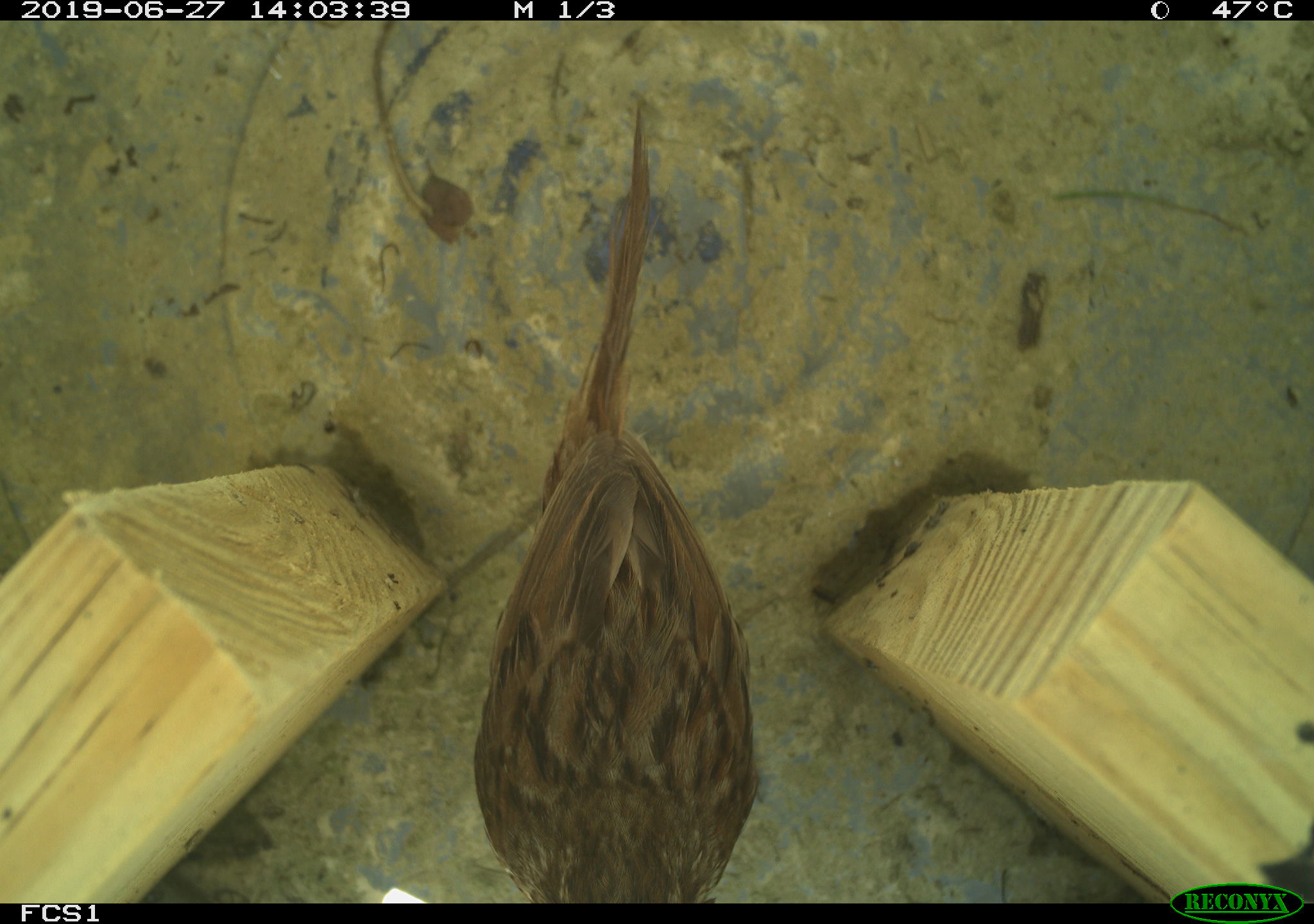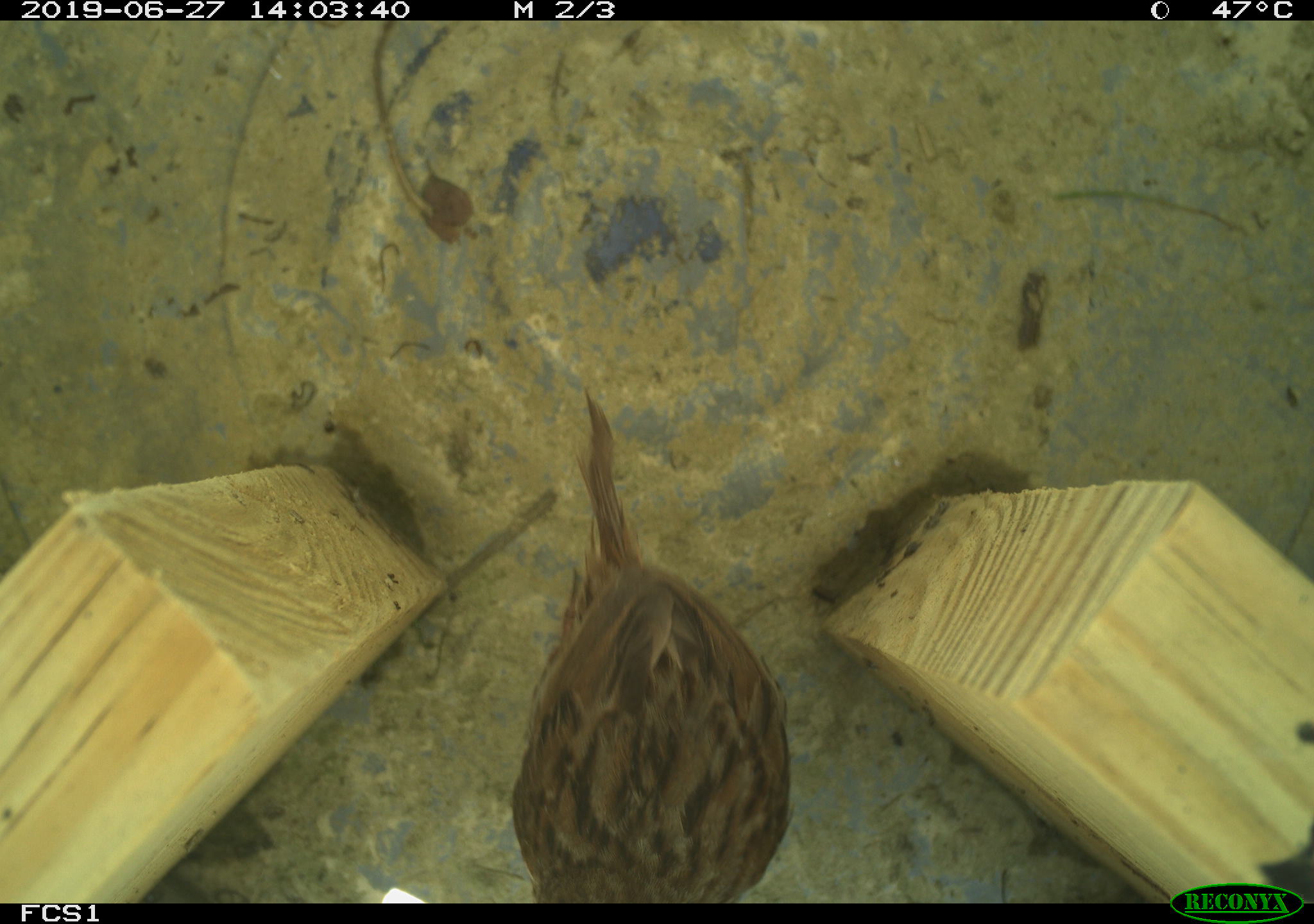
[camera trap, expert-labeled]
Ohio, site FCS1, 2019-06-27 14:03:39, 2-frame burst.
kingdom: Animalia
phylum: Chordata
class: Aves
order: Passeriformes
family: Passerellidae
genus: Melospiza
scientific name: Melospiza melodia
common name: song sparrow